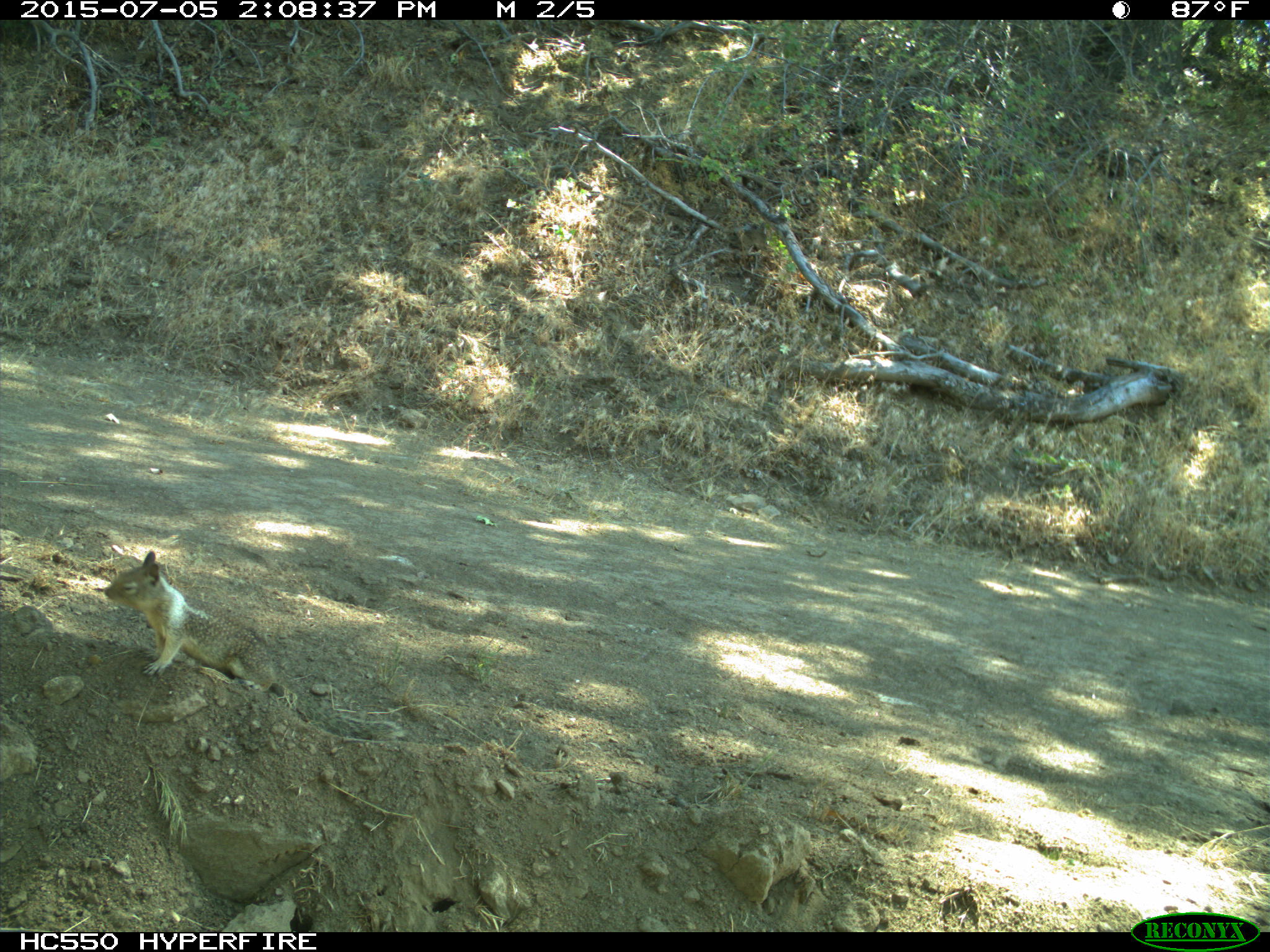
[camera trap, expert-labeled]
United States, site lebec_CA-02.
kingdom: Animalia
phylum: Chordata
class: Mammalia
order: Rodentia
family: Sciuridae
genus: Otospermophilus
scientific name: Otospermophilus beecheyi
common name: california ground squirrel